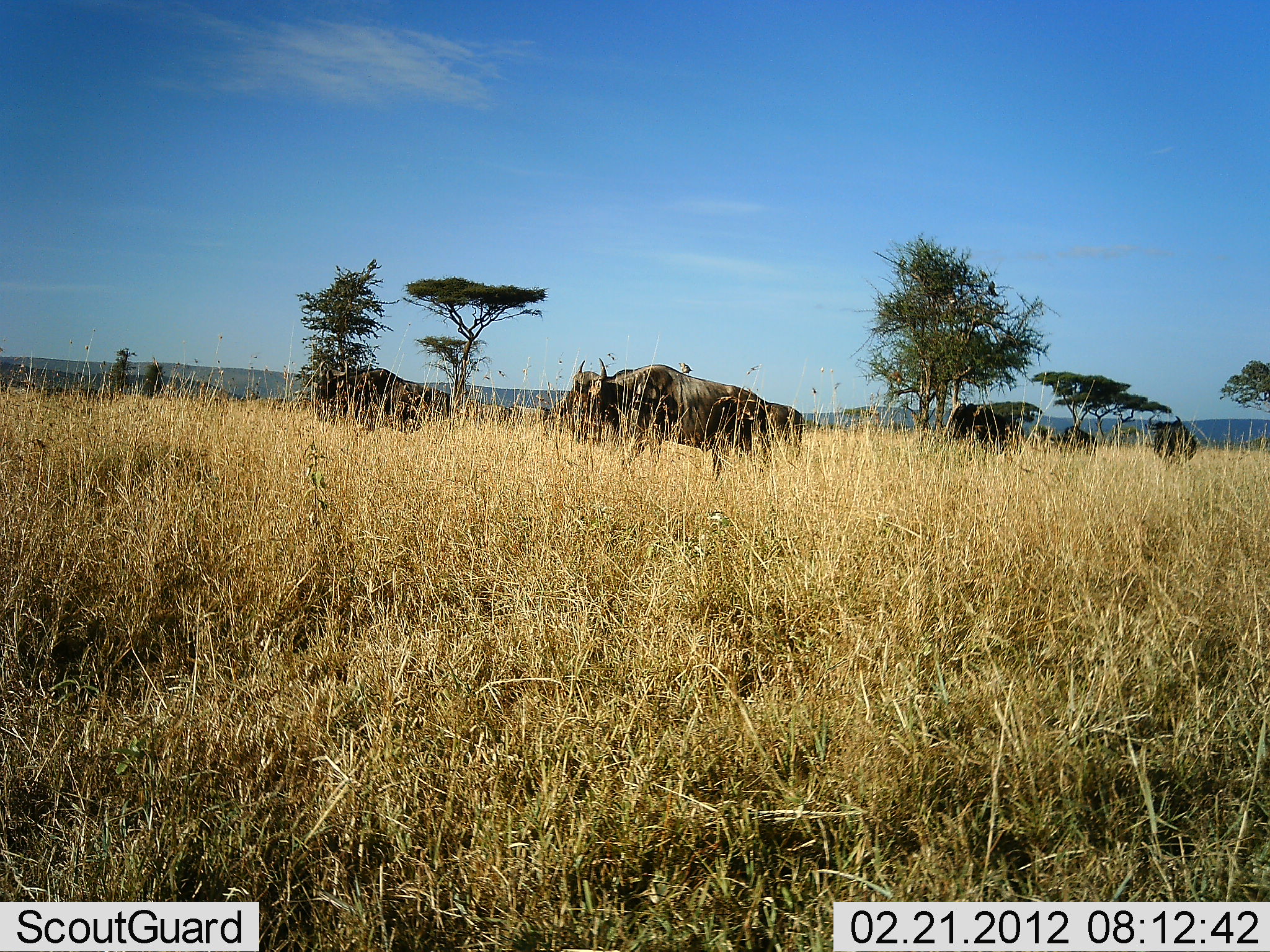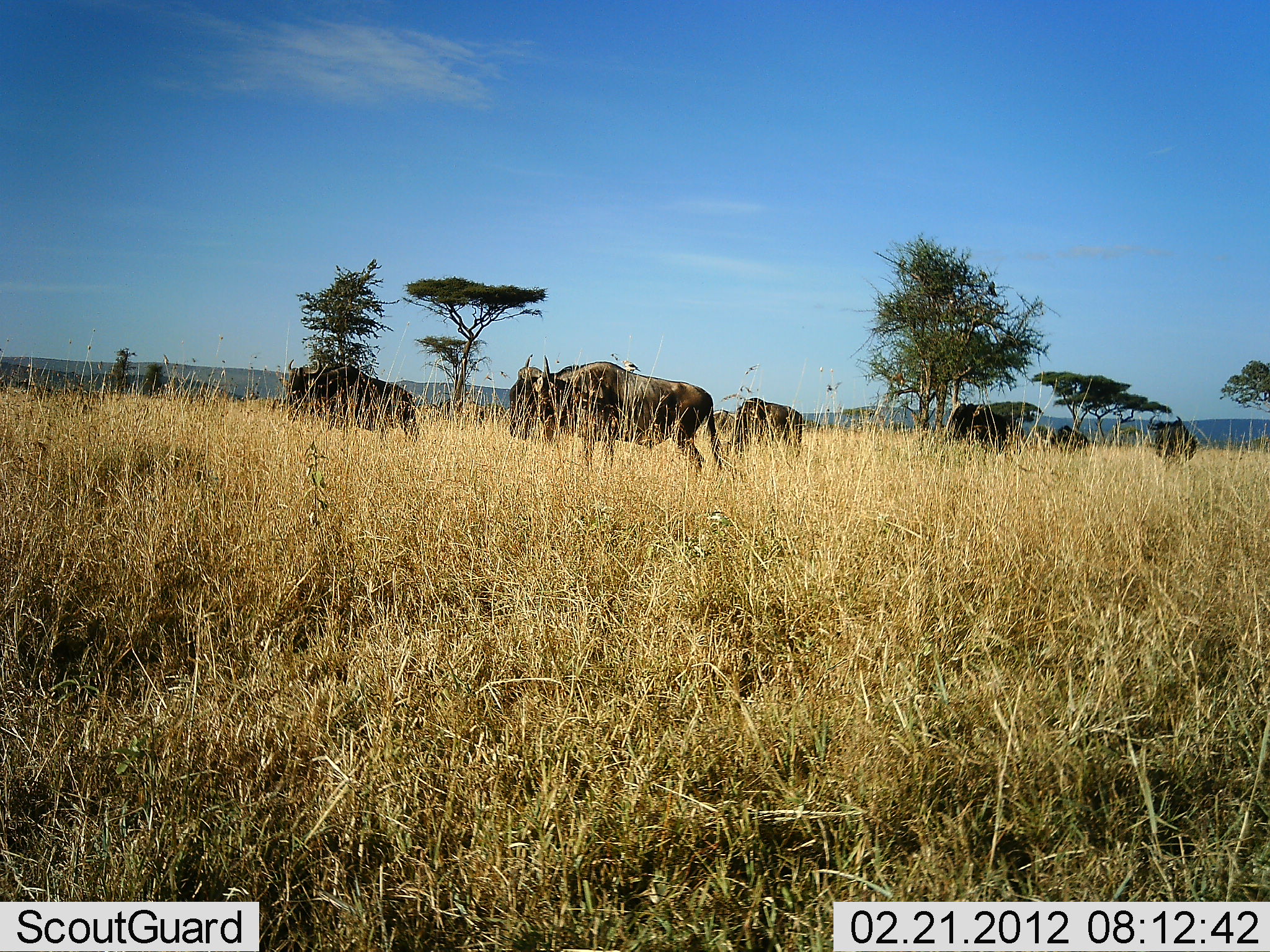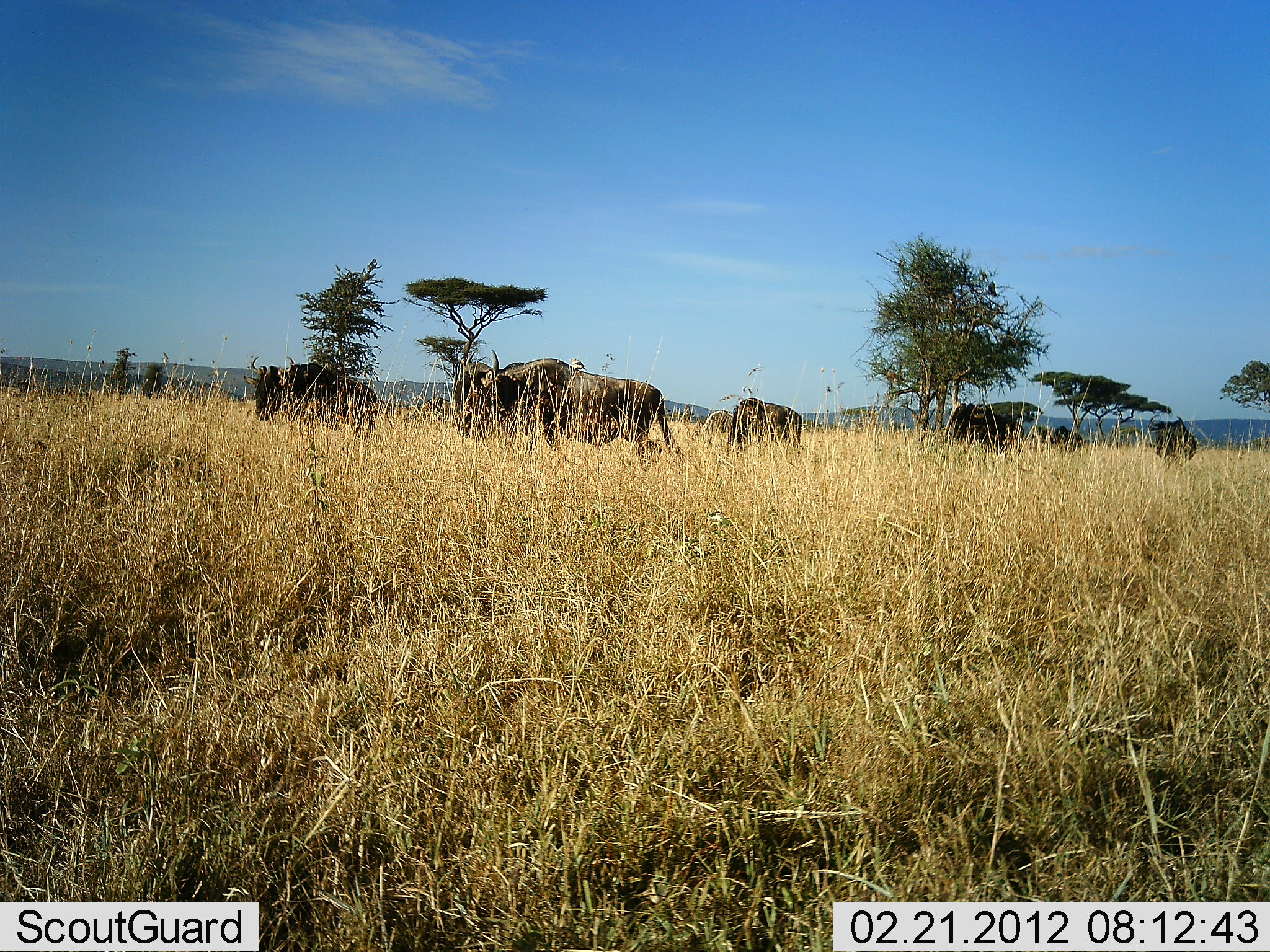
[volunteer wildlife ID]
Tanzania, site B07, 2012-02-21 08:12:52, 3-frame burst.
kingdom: Animalia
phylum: Chordata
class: Mammalia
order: Artiodactyla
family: Bovidae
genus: Connochaetes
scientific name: Connochaetes taurinus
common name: blue wildebeest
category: wildebeest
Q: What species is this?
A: Wildebeest (blue wildebeest) (Connochaetes taurinus).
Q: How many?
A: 6.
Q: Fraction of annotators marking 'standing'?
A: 50%.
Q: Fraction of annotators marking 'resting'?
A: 0%.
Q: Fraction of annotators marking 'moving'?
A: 86%.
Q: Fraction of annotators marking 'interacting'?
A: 0%.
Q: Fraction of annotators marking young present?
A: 0%.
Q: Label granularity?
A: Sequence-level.